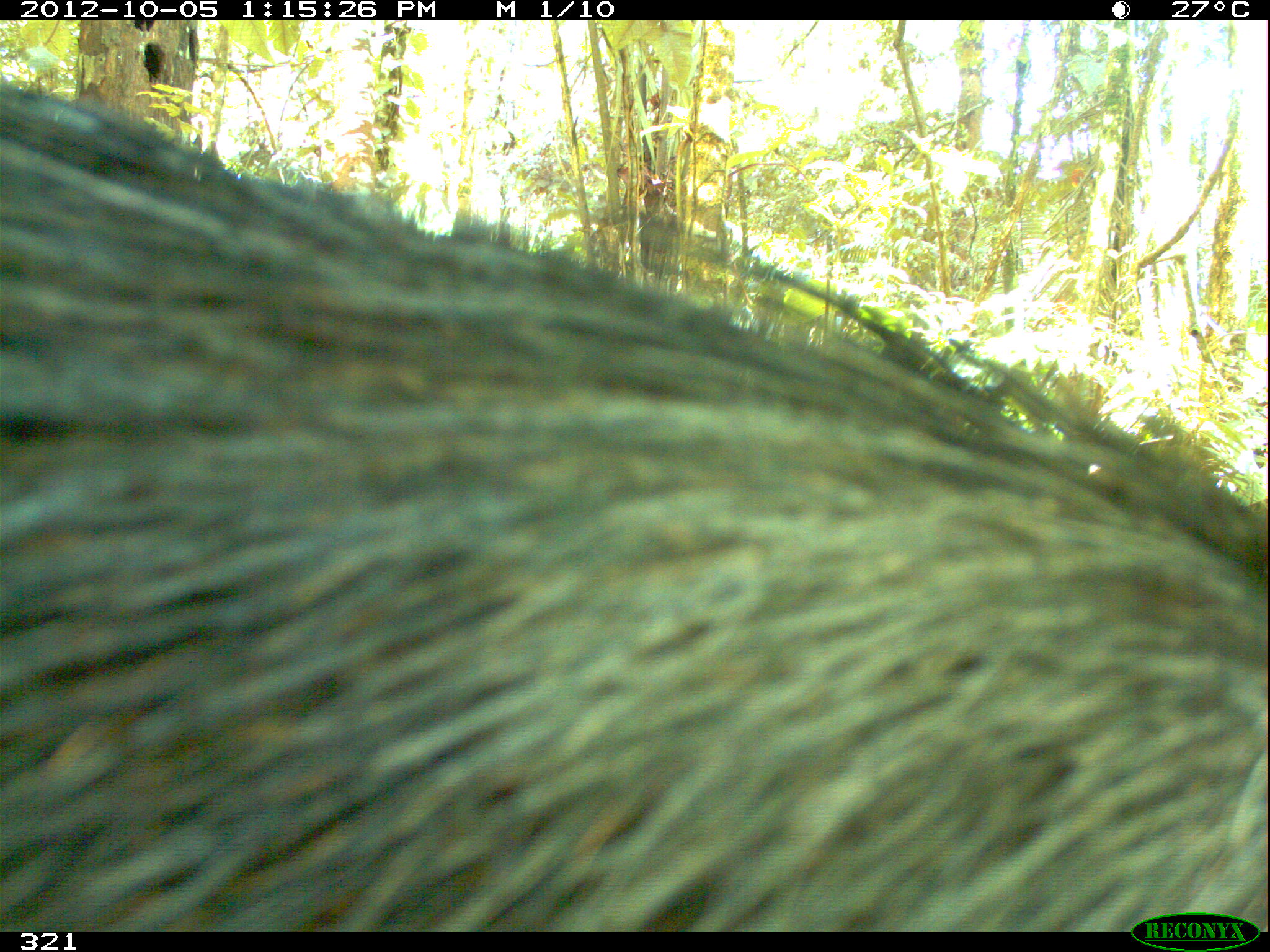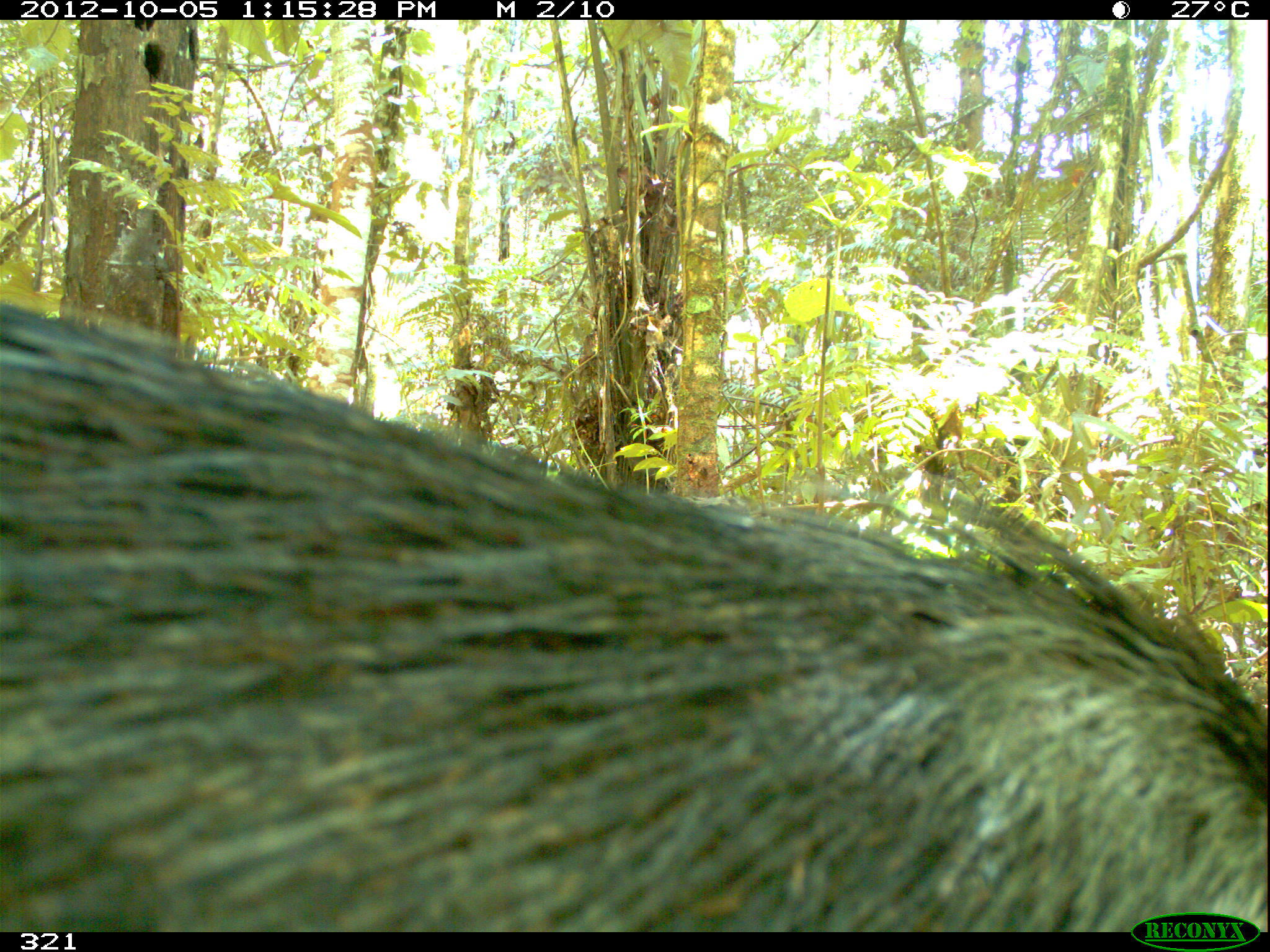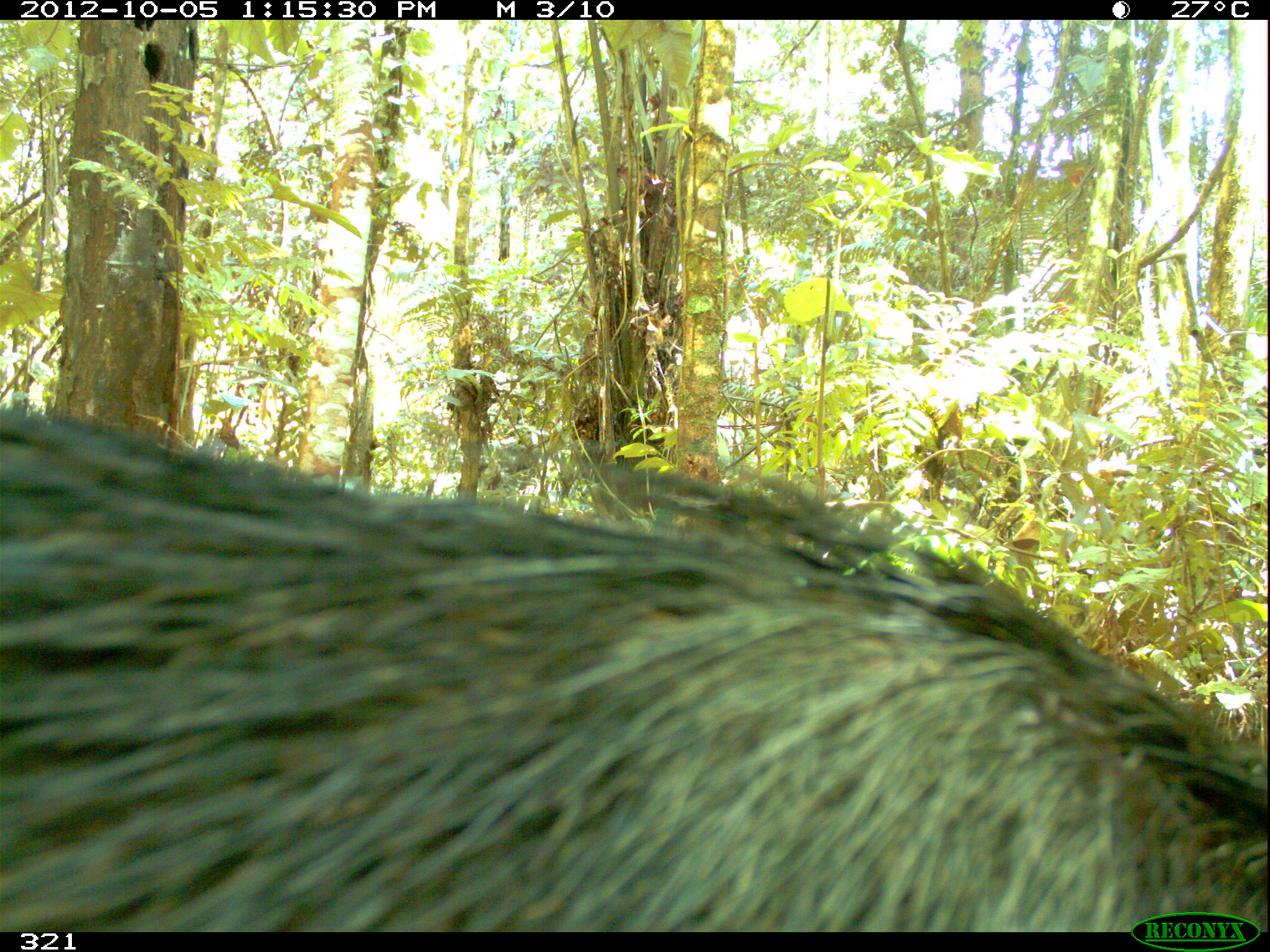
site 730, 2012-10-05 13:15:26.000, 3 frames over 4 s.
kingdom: Animalia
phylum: Chordata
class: Mammalia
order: Artiodactyla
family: Tayassuidae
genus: Tayassu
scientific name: Tayassu pecari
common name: white-lipped peccary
Tayassu pecari (white-lipped peccary).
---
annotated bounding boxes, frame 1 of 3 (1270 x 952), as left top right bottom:
tayassu pecari: 0 65 1268 933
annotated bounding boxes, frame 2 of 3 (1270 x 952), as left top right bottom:
tayassu pecari: 0 298 1266 930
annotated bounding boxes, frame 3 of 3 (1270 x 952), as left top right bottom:
tayassu pecari: 0 402 1269 932